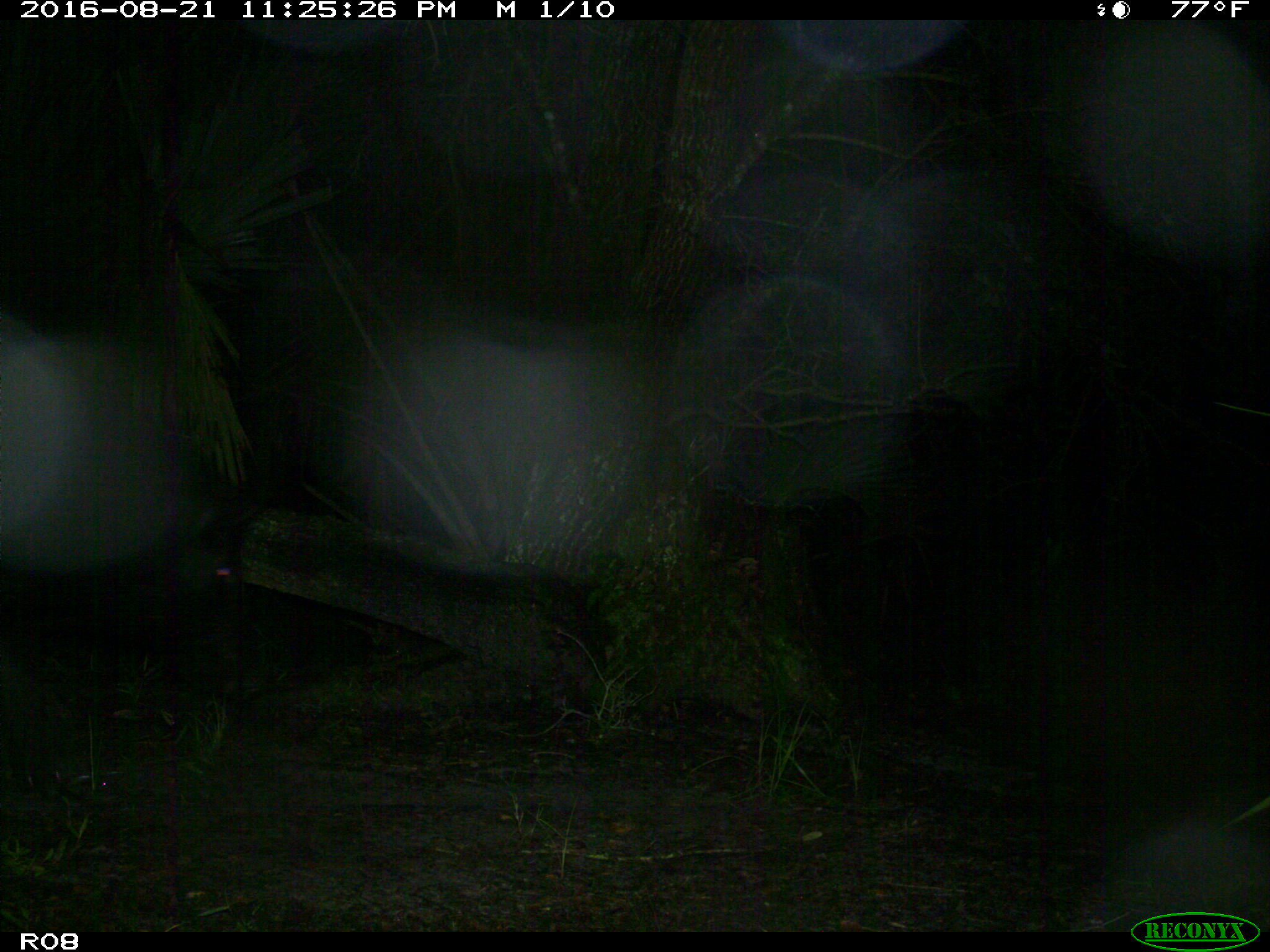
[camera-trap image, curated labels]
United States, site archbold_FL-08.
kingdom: Animalia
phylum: Chordata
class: Mammalia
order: Artiodactyla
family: Suidae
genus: Sus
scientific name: Sus scrofa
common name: wild boar